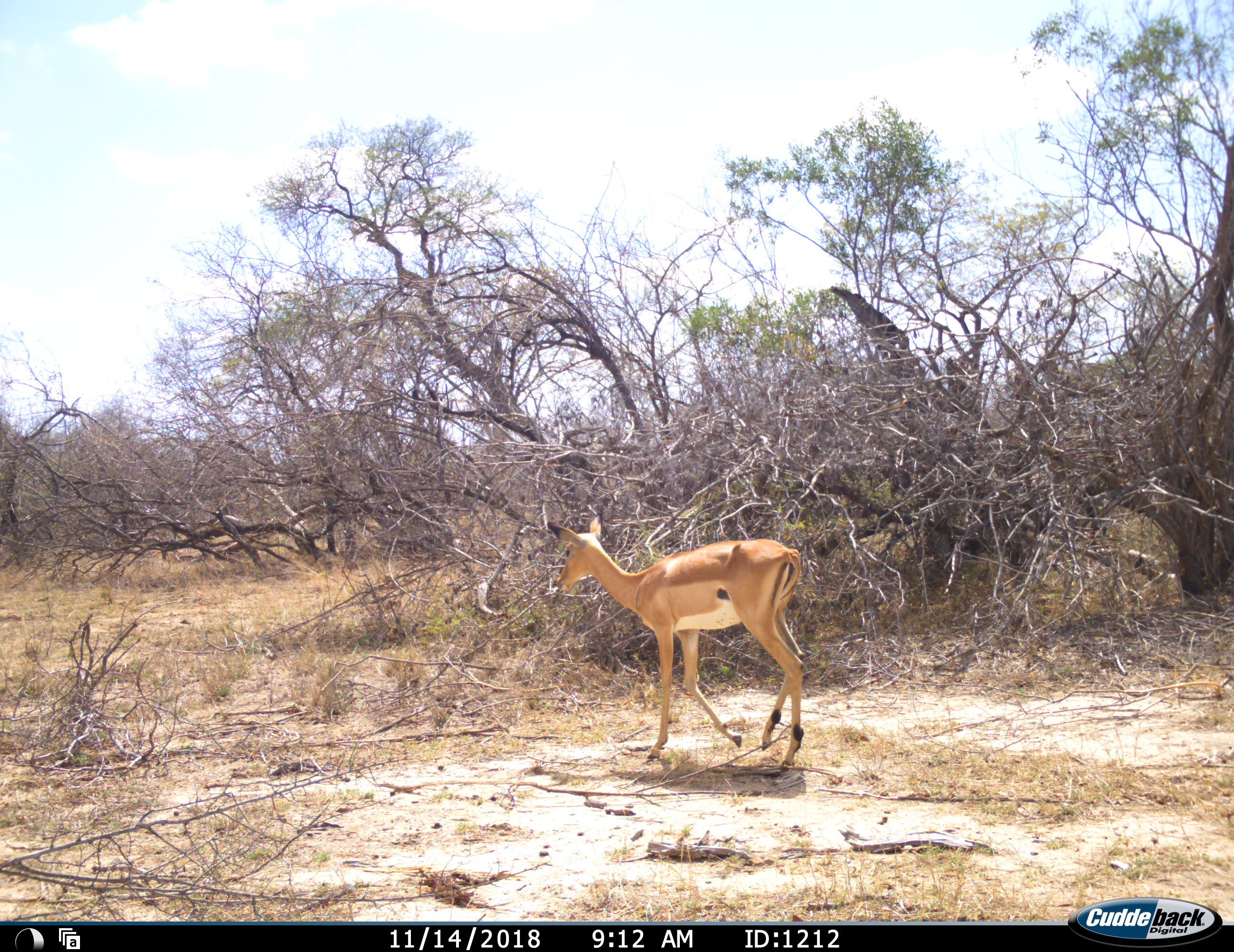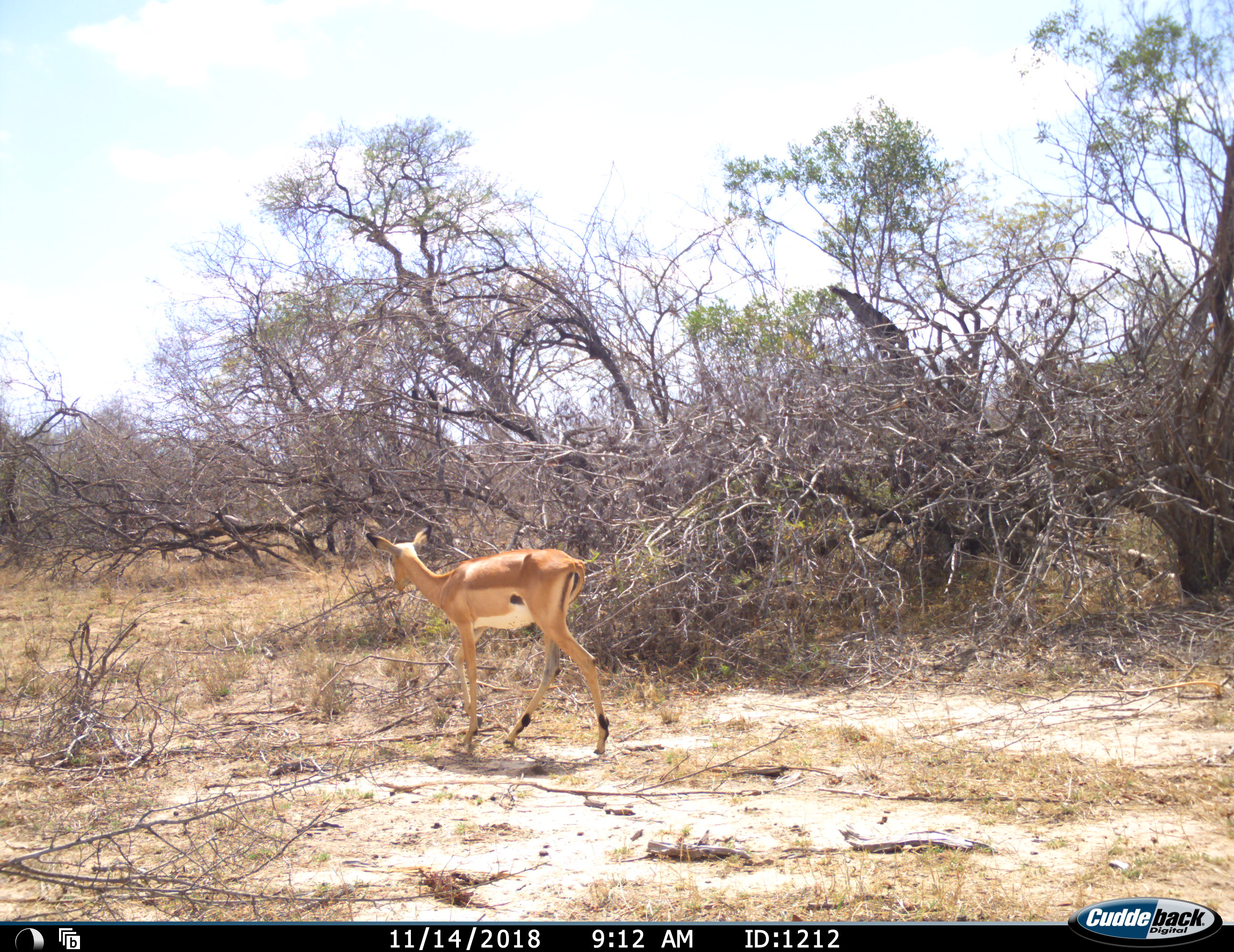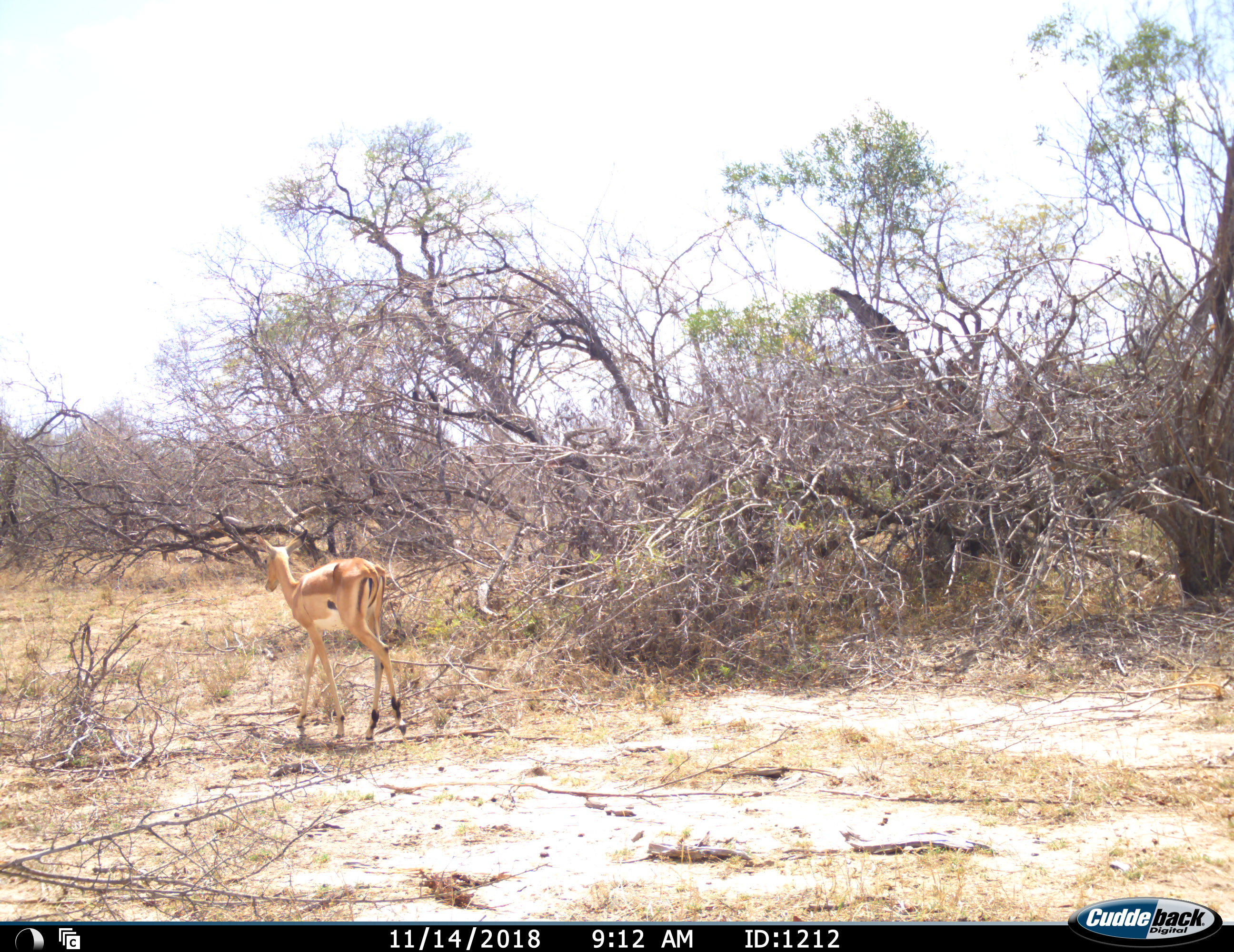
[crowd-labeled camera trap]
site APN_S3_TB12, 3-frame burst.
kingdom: Animalia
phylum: Chordata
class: Mammalia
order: Artiodactyla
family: Bovidae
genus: Aepyceros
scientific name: Aepyceros melampus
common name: impala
Impala (Aepyceros melampus), count 1. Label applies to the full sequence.